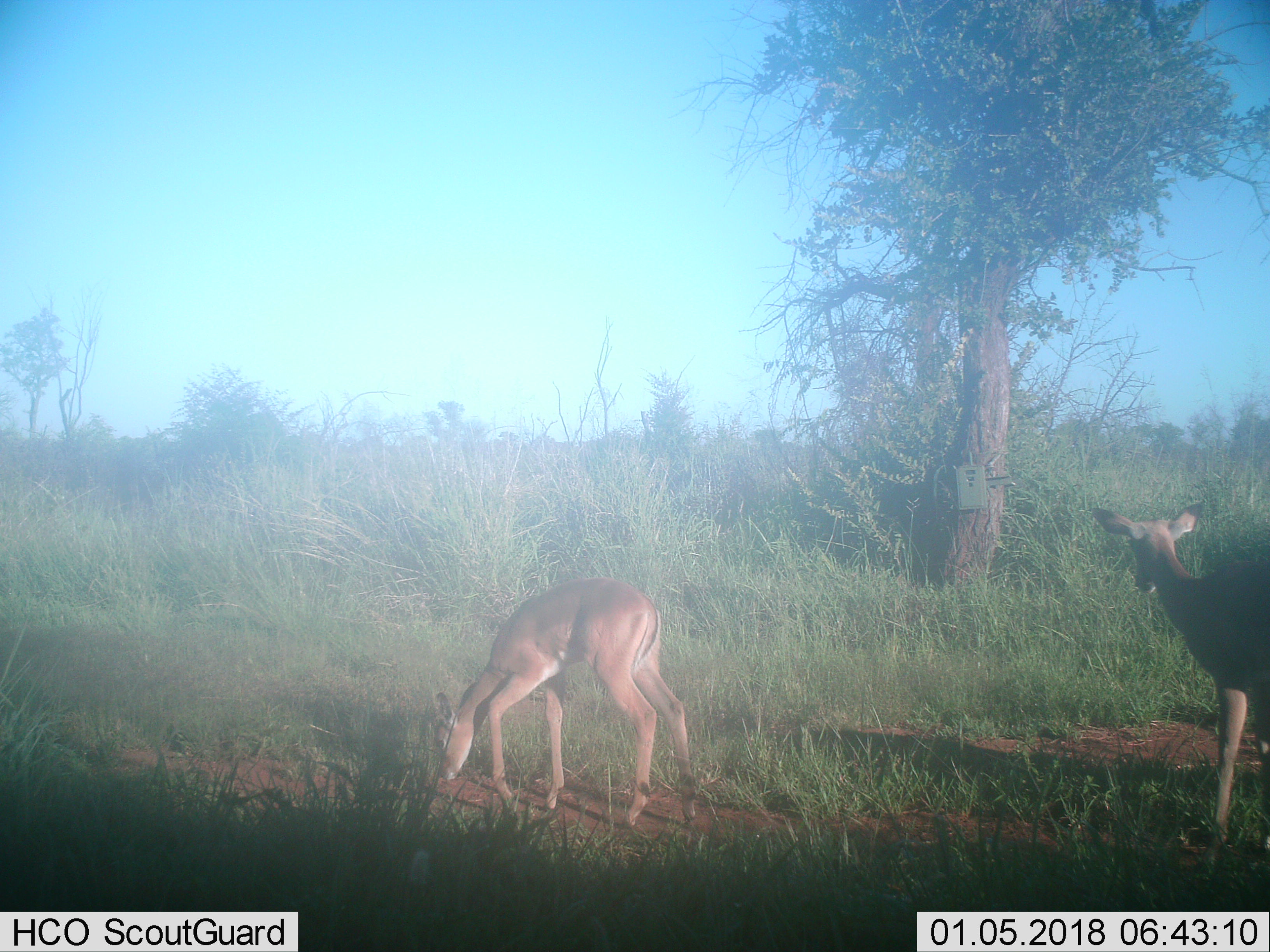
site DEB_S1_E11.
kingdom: Animalia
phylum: Chordata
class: Mammalia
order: Artiodactyla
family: Bovidae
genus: Aepyceros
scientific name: Aepyceros melampus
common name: impala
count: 2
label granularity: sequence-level